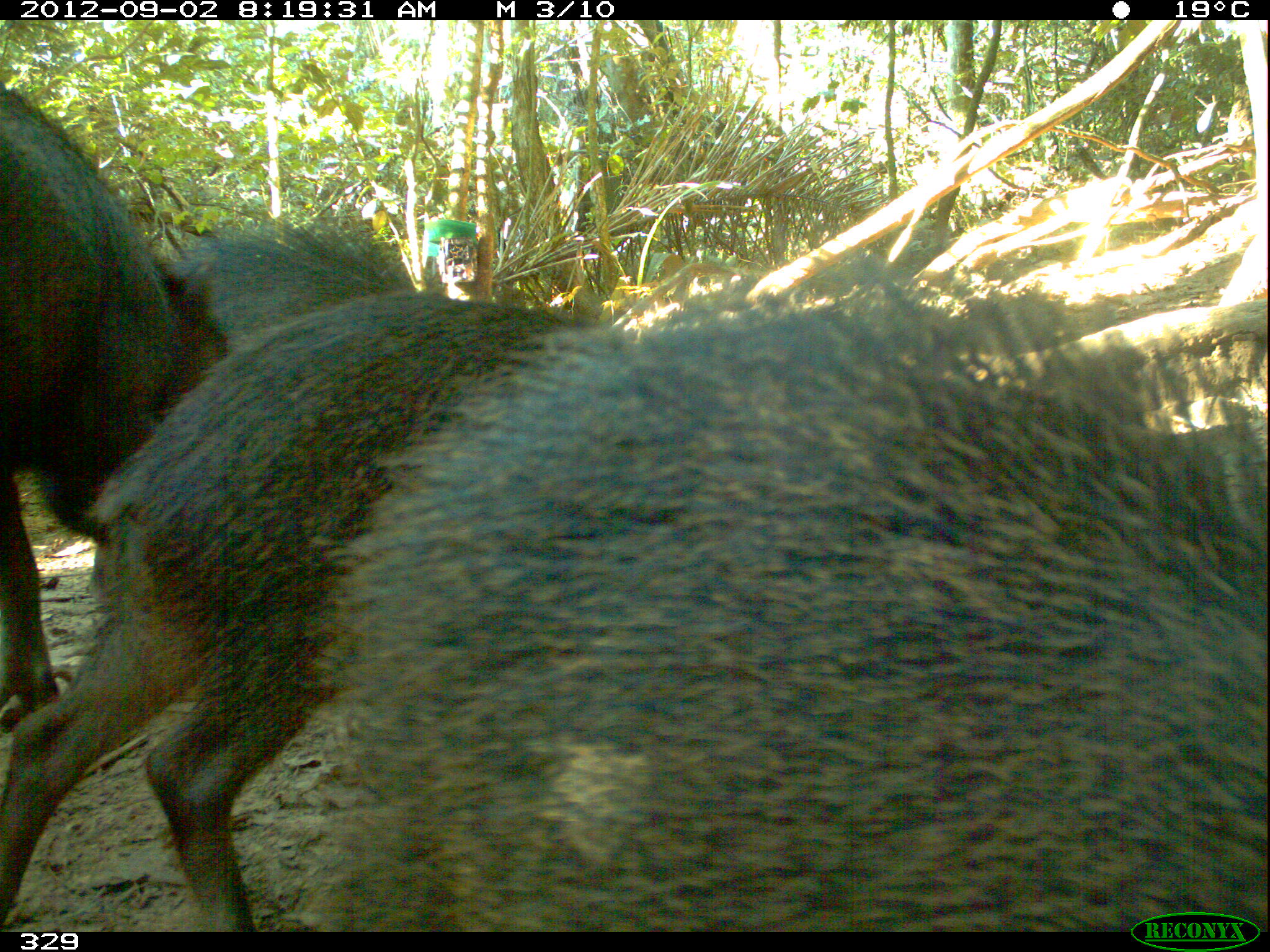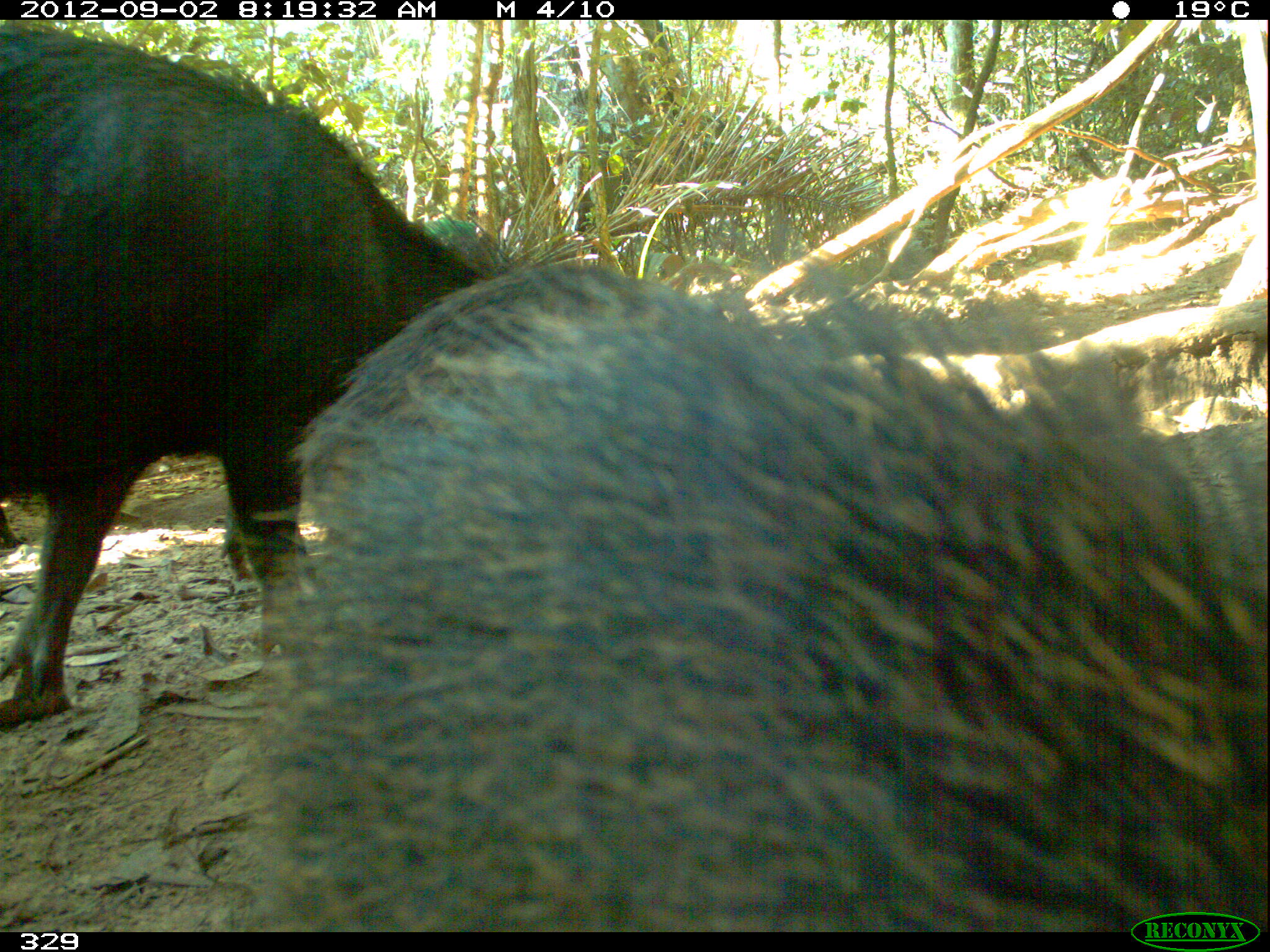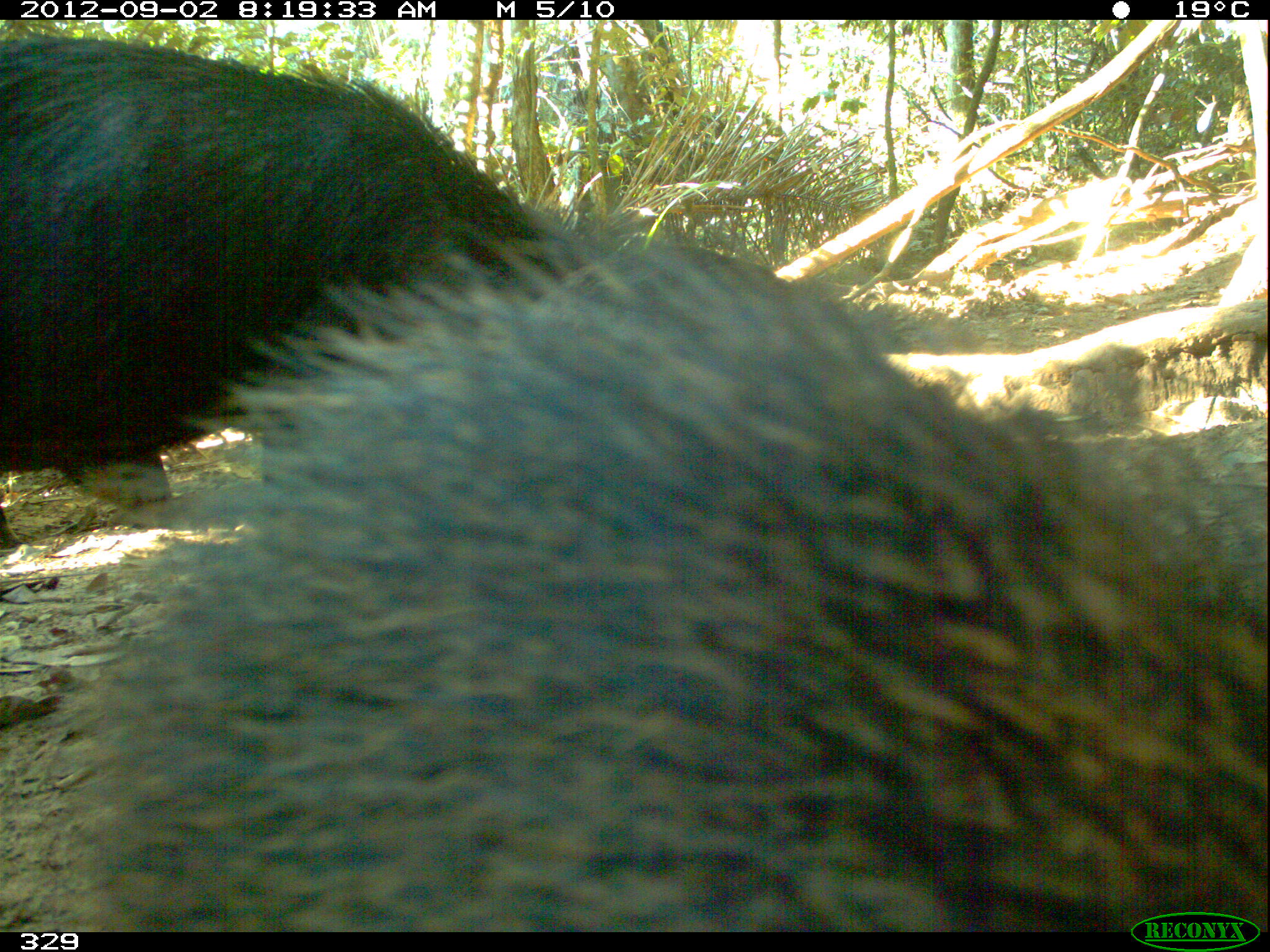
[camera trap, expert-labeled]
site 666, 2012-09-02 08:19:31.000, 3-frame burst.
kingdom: Animalia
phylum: Chordata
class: Mammalia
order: Artiodactyla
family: Tayassuidae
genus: Tayassu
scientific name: Tayassu pecari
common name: white-lipped peccary